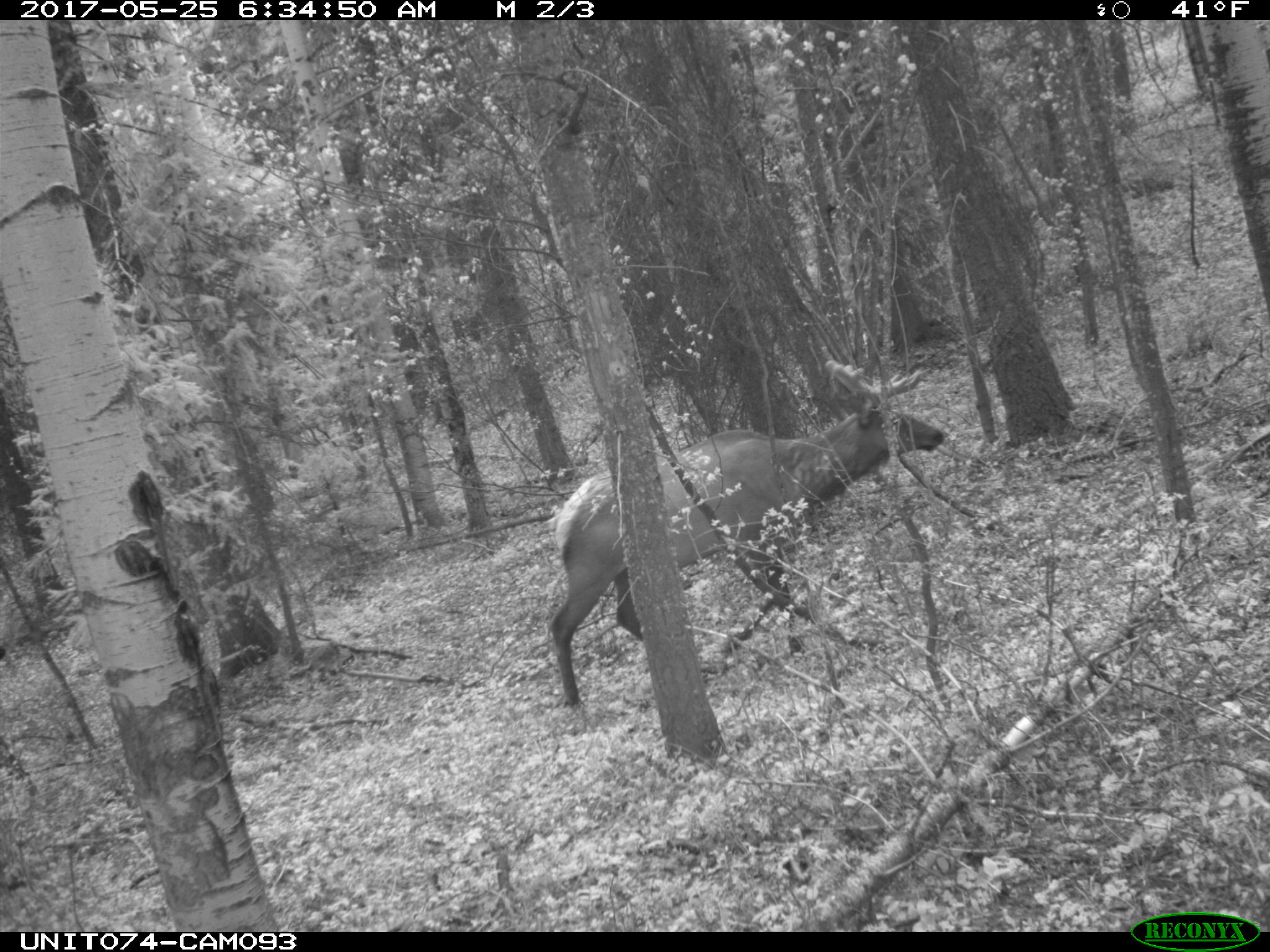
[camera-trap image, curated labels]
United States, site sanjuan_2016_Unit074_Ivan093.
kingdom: Animalia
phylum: Chordata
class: Mammalia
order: Artiodactyla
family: Cervidae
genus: Cervus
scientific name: Cervus elaphus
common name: red deer